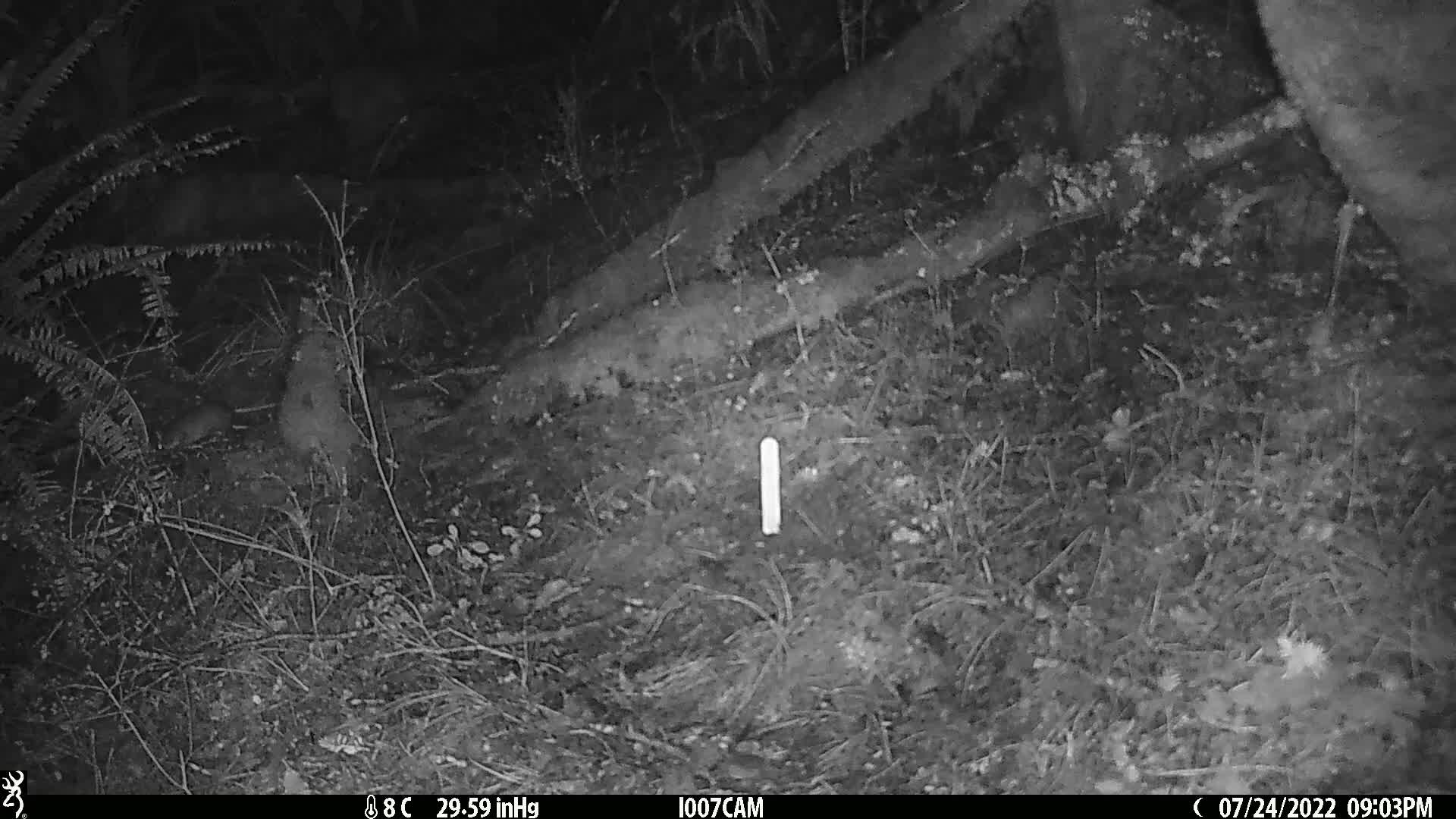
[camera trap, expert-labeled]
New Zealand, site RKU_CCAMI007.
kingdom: Animalia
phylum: Chordata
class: Mammalia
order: Rodentia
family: Muridae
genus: Rattus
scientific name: Rattus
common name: rat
Rat (Rattus).